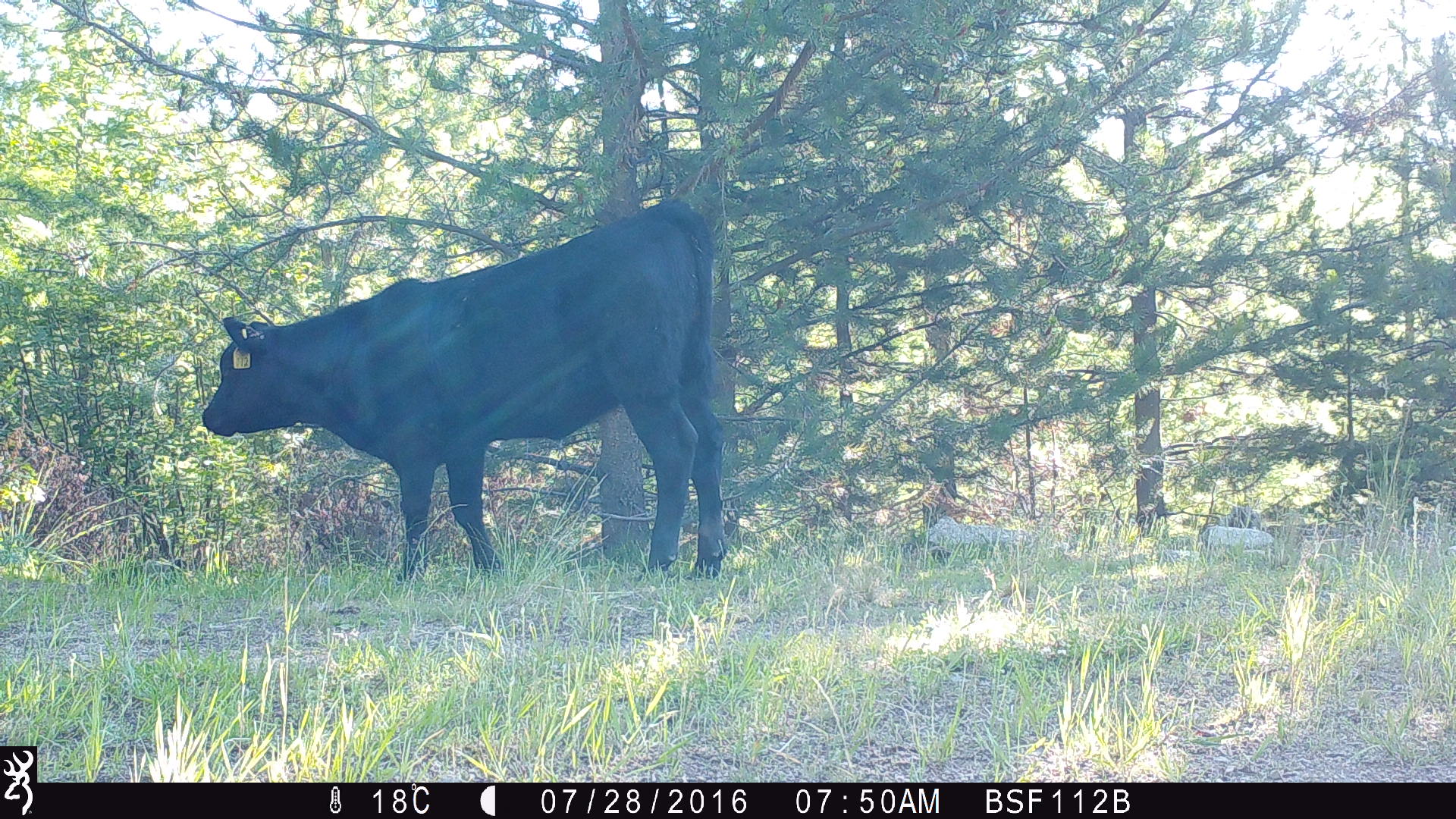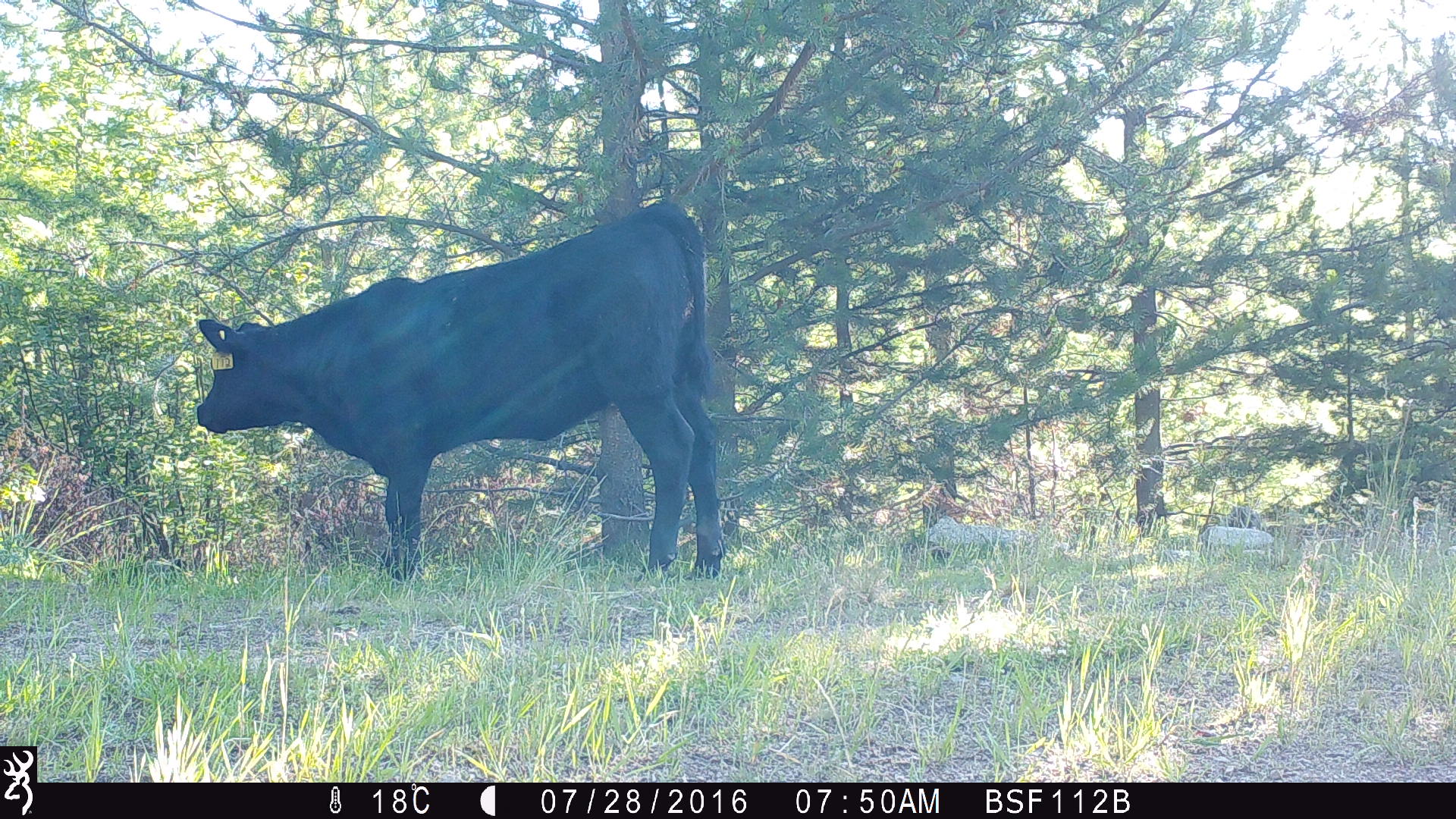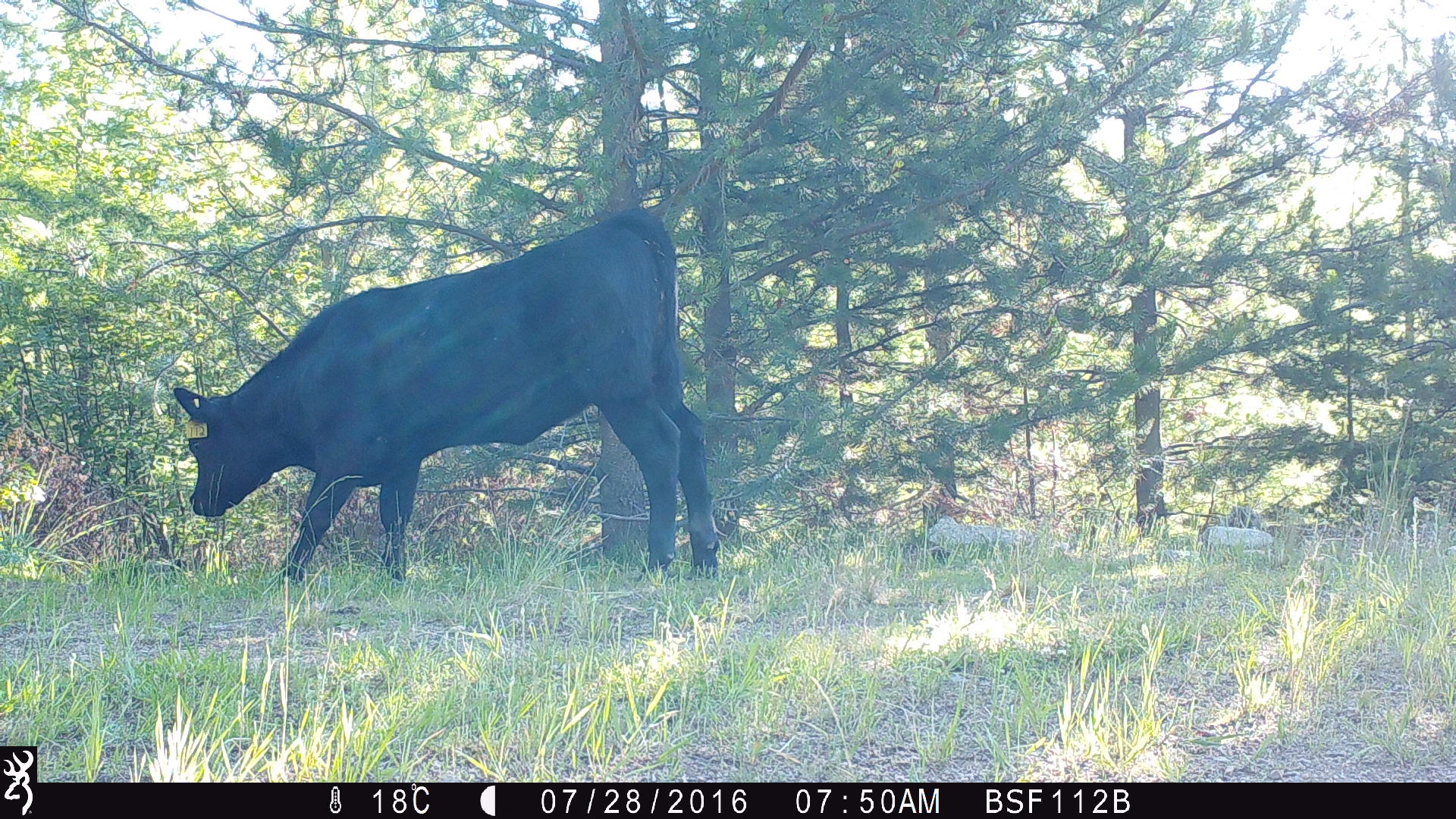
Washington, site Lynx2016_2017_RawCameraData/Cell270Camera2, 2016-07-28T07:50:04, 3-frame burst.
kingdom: Animalia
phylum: Chordata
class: Mammalia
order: Artiodactyla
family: Bovidae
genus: Bos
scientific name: Bos taurus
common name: domestic cattle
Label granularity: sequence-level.